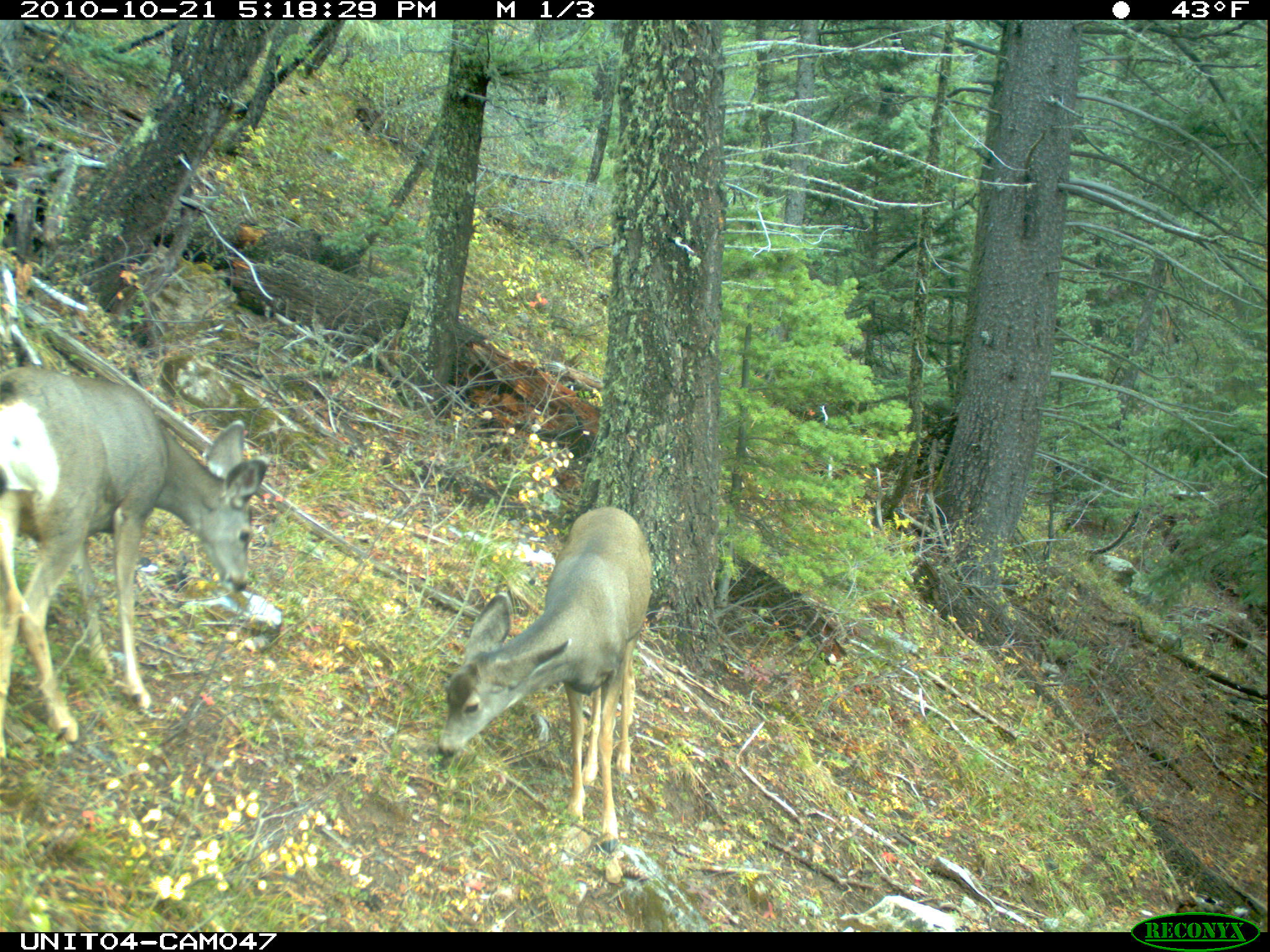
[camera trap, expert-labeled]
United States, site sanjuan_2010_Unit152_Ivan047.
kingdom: Animalia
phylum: Chordata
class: Mammalia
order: Artiodactyla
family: Cervidae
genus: Odocoileus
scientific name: Odocoileus hemionus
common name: mule deer